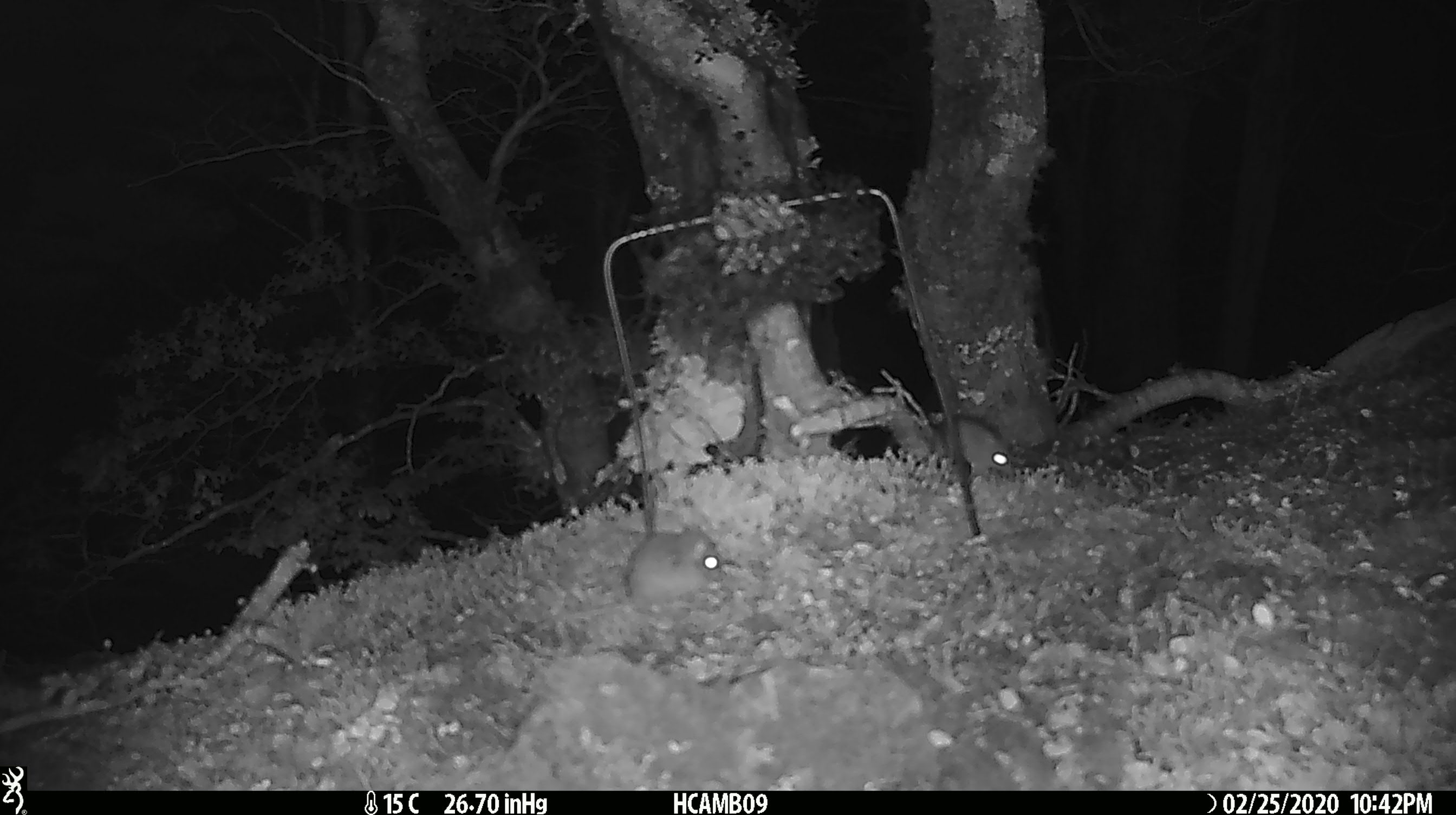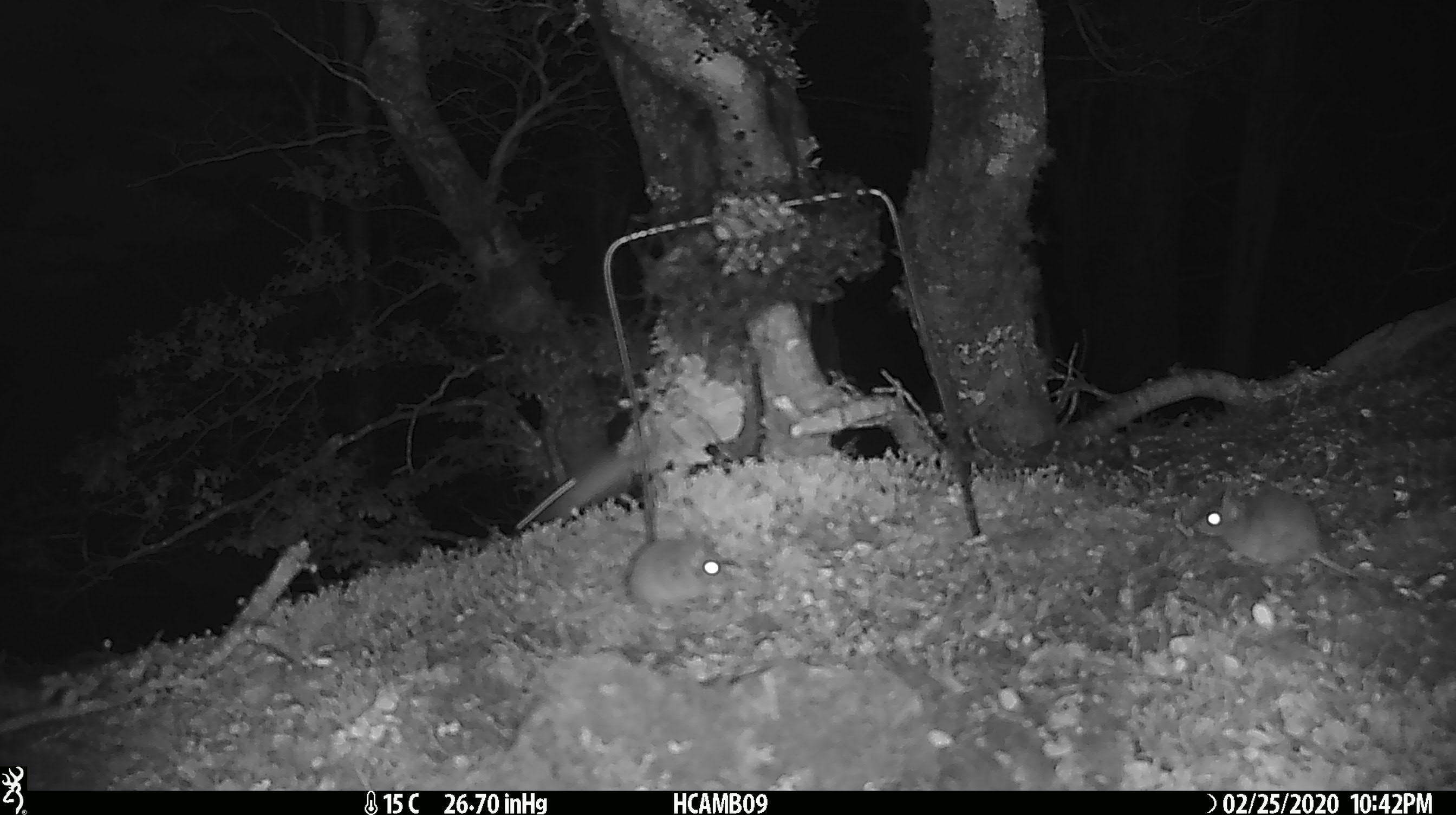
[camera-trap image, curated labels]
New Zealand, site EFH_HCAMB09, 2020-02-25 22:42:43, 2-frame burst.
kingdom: Animalia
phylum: Chordata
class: Mammalia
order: Rodentia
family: Muridae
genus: Mus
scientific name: Mus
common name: mouse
Mouse (Mus).